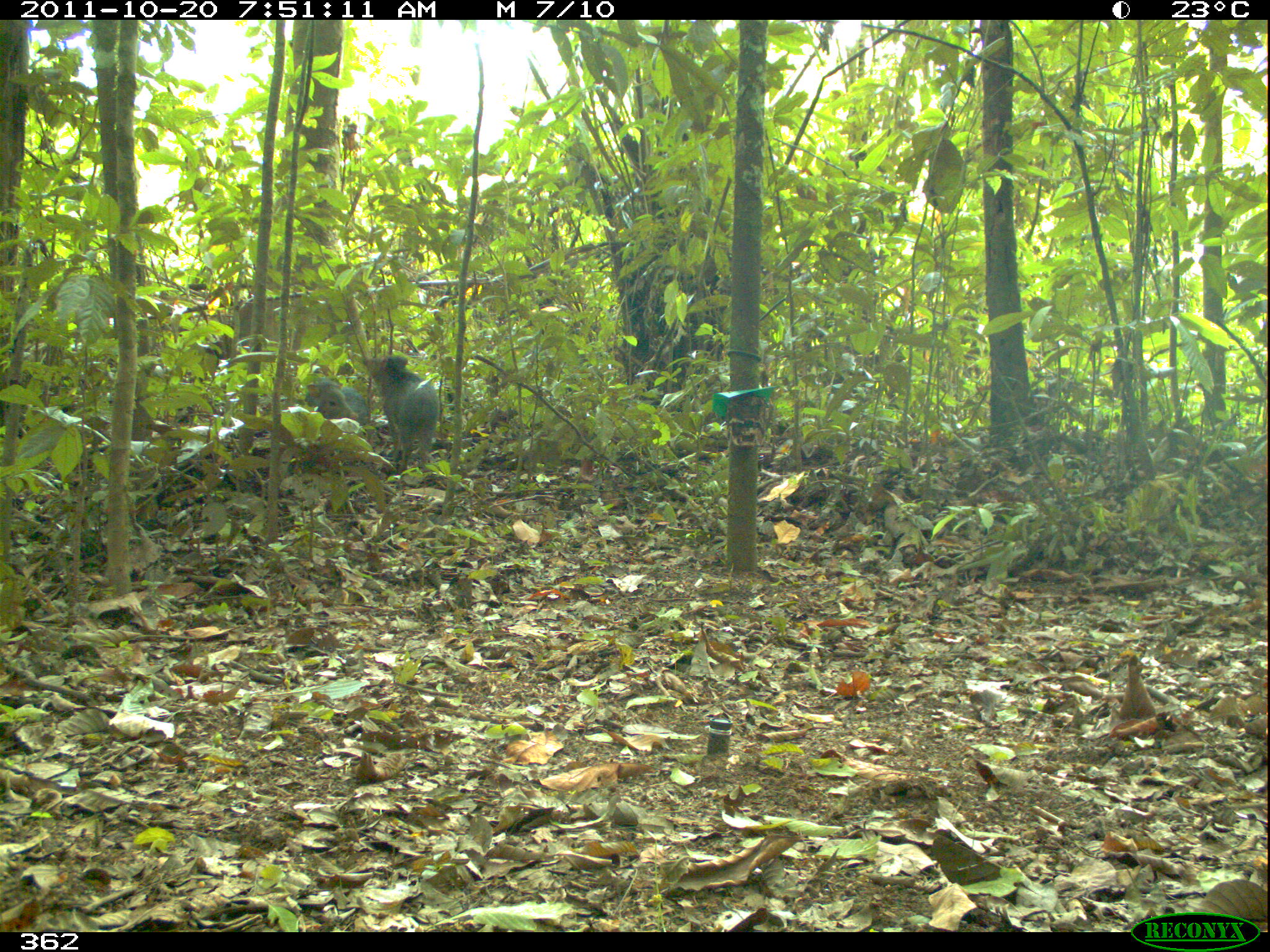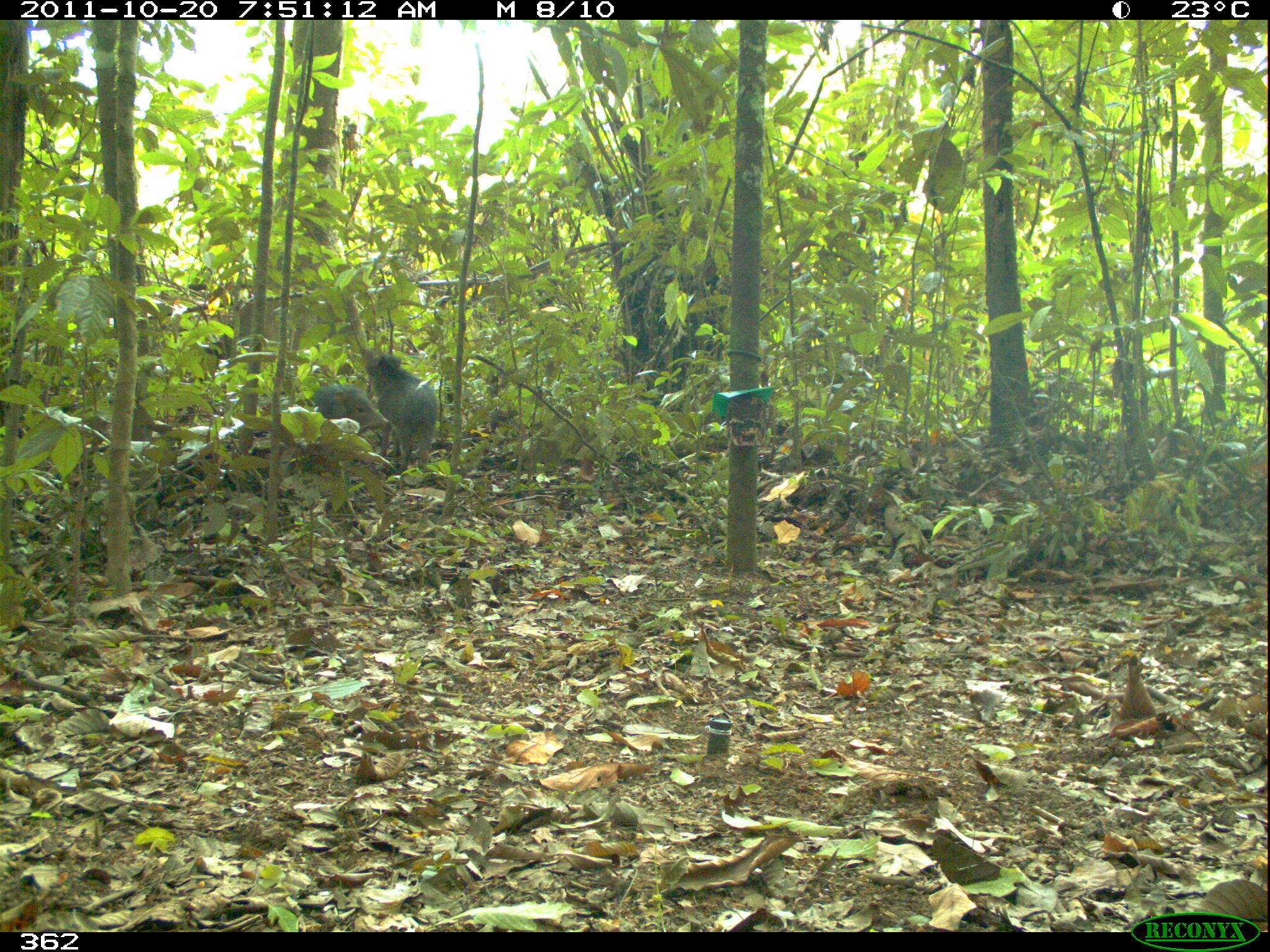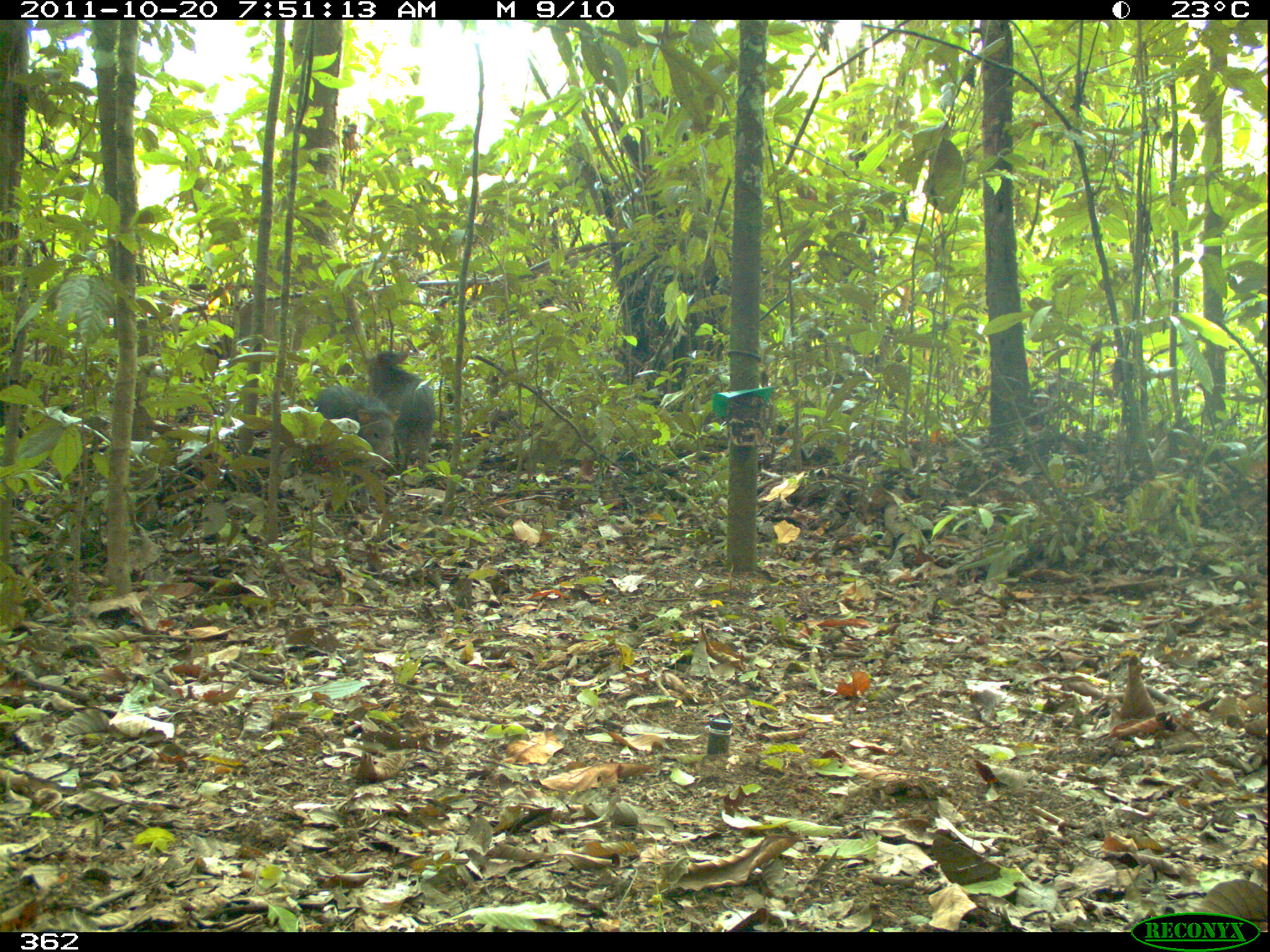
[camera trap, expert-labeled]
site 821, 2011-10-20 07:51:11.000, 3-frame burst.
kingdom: Animalia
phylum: Chordata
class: Mammalia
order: Artiodactyla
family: Tayassuidae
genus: Tayassu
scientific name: Tayassu pecari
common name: white-lipped peccary